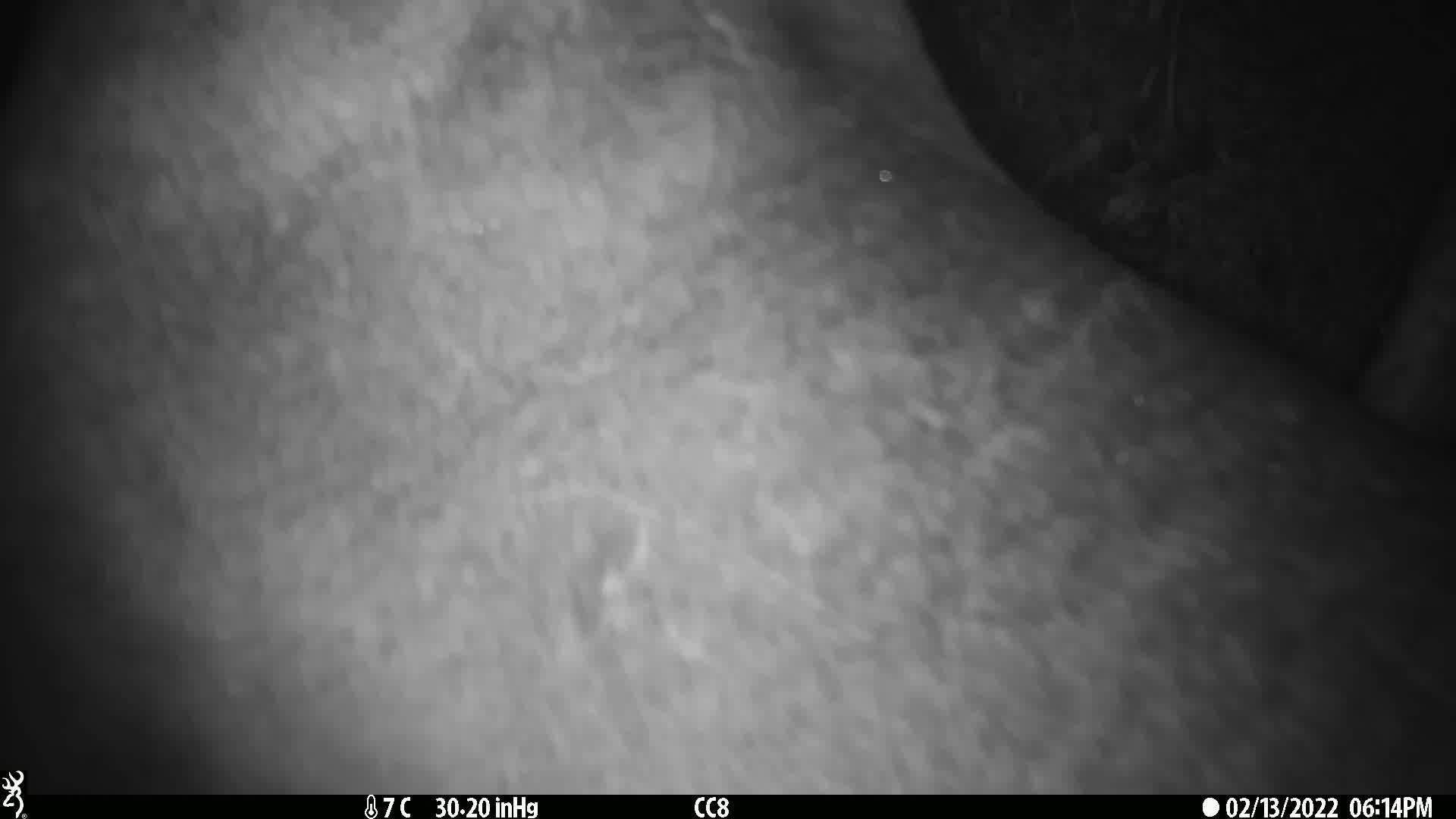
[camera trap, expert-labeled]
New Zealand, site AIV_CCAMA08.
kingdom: Animalia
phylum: Chordata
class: Mammalia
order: Carnivora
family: Otariidae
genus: Phocarctos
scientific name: Phocarctos hookeri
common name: new zealand sea lion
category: sealion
Sealion (new zealand sea lion) (Phocarctos hookeri).